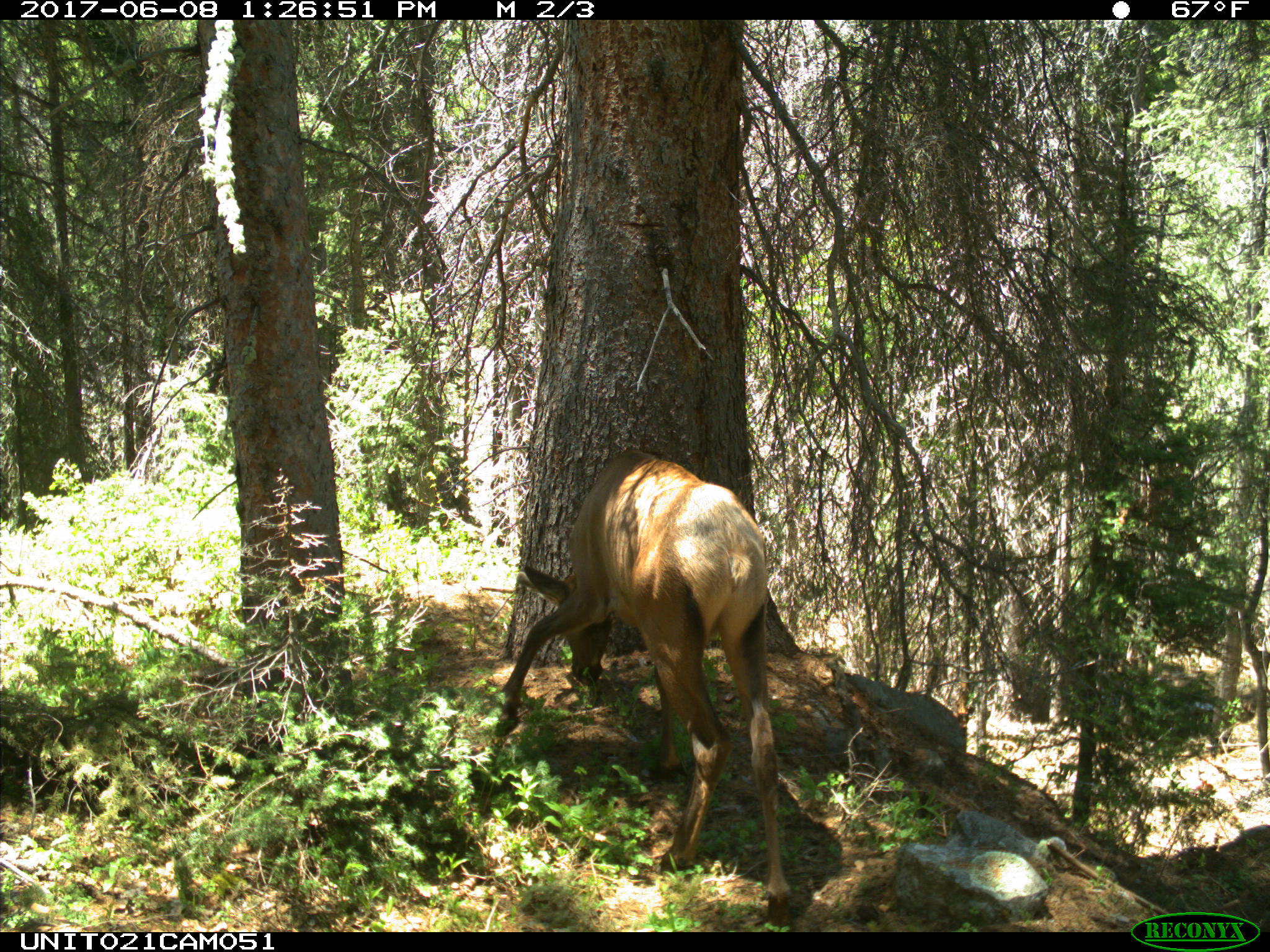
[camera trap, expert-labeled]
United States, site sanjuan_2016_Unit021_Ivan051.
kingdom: Animalia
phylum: Chordata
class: Mammalia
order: Artiodactyla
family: Cervidae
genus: Cervus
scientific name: Cervus elaphus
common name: red deer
Cervus elaphus (red deer).